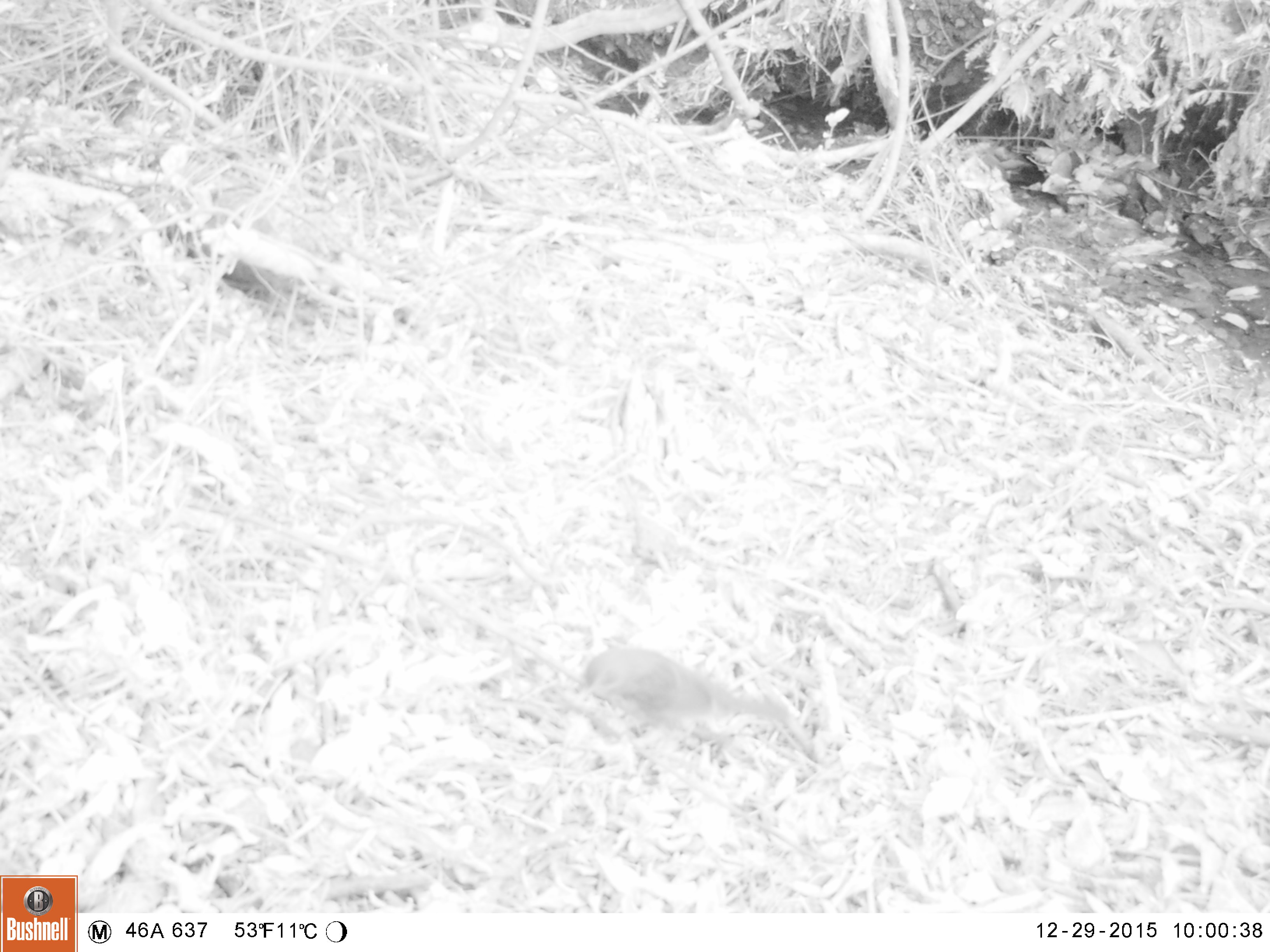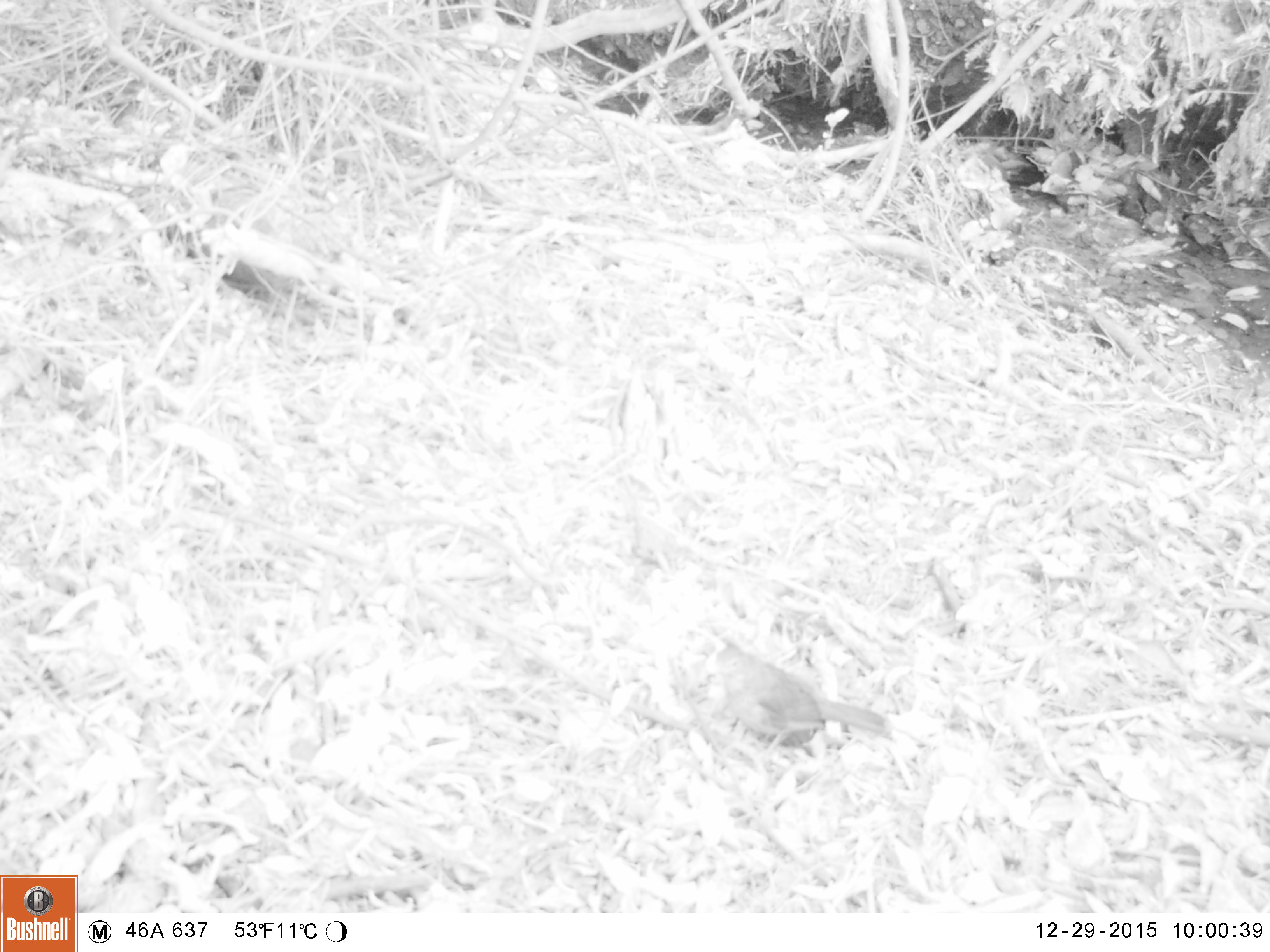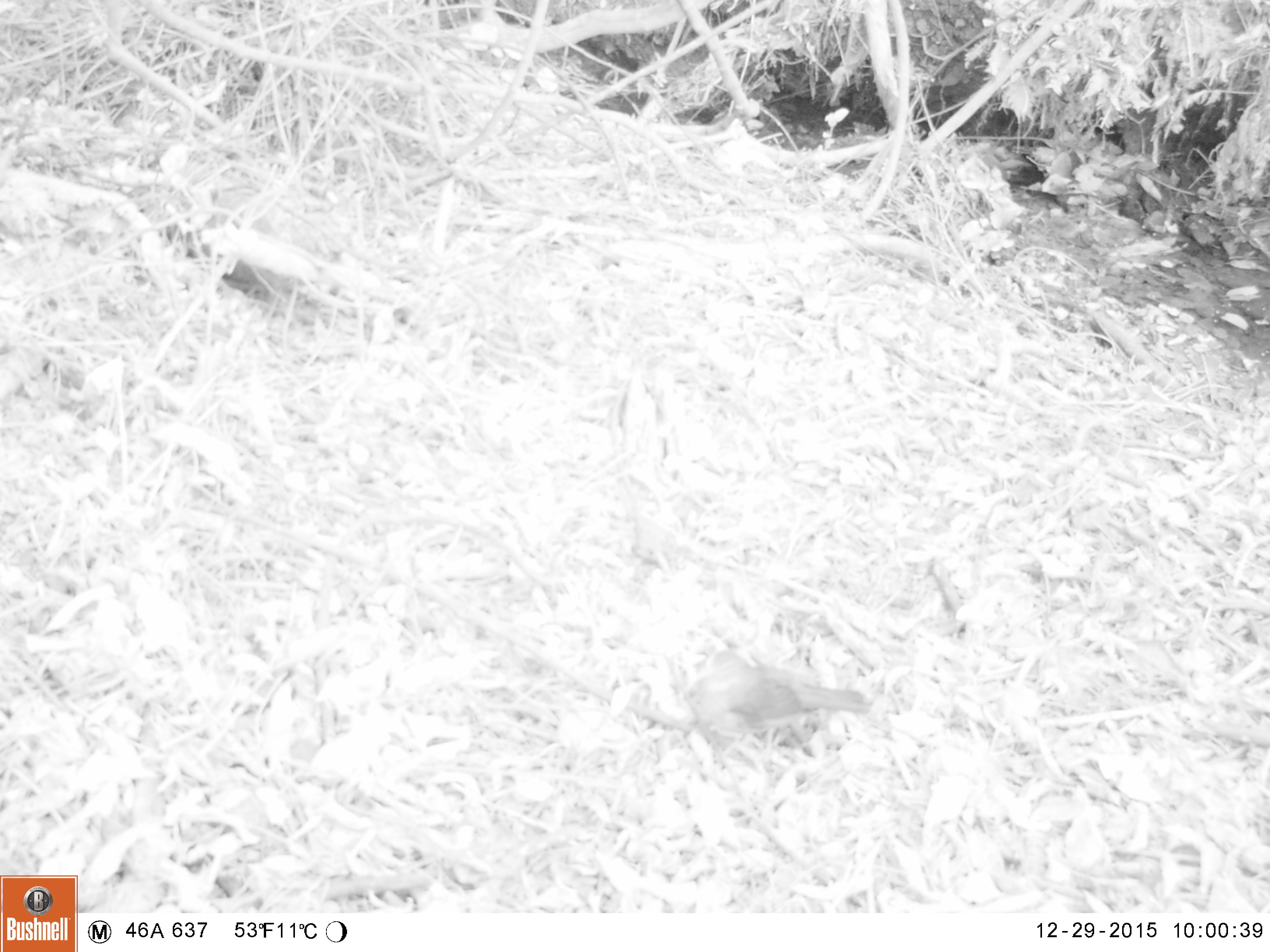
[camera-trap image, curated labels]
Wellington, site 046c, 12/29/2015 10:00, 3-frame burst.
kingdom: Animalia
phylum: Chordata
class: Aves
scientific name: Aves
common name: bird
Bird (Aves).